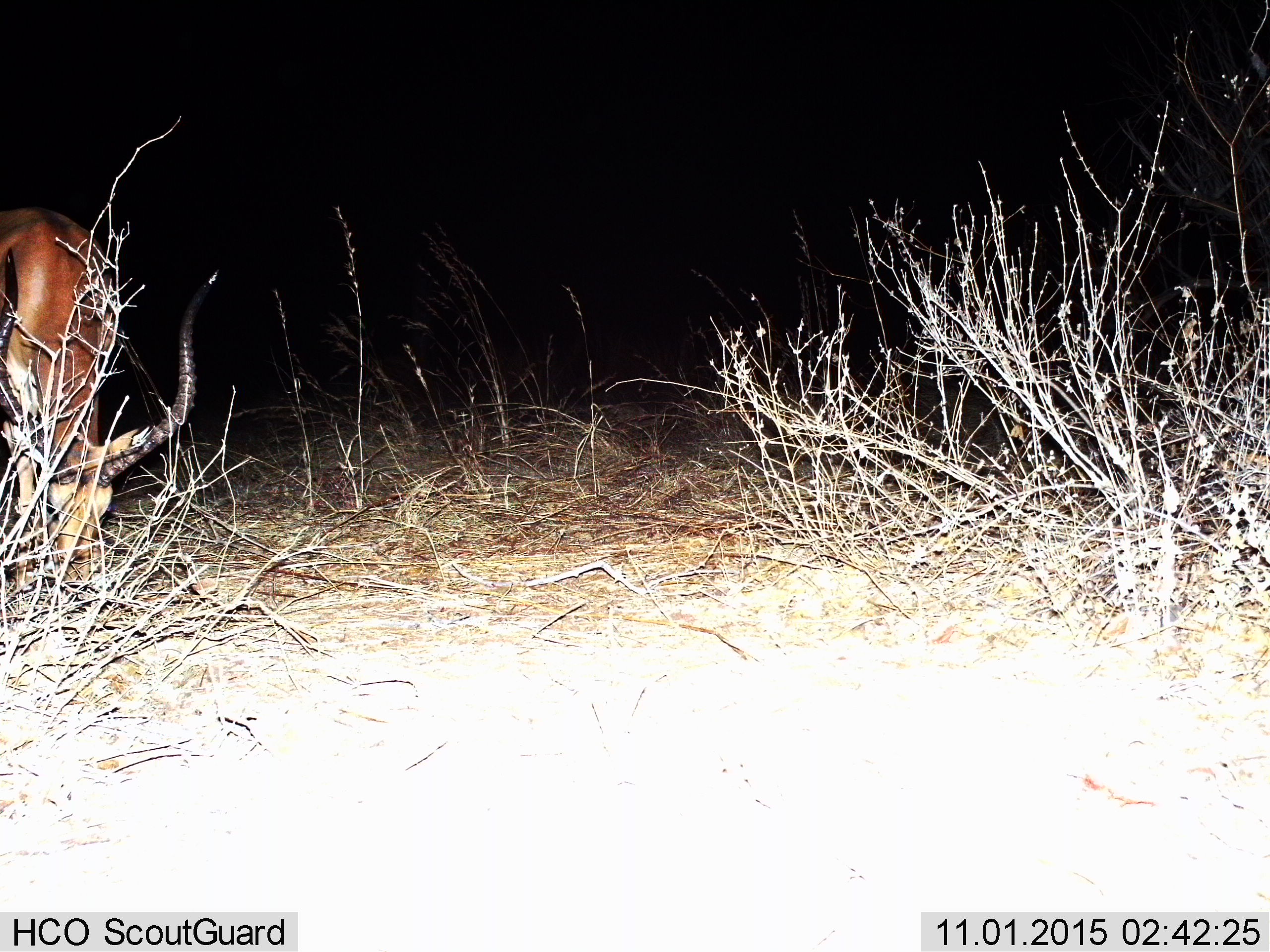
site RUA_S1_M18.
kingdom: Animalia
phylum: Chordata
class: Mammalia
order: Artiodactyla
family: Bovidae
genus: Aepyceros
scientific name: Aepyceros melampus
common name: impala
Impala (Aepyceros melampus), count 1. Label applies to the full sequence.